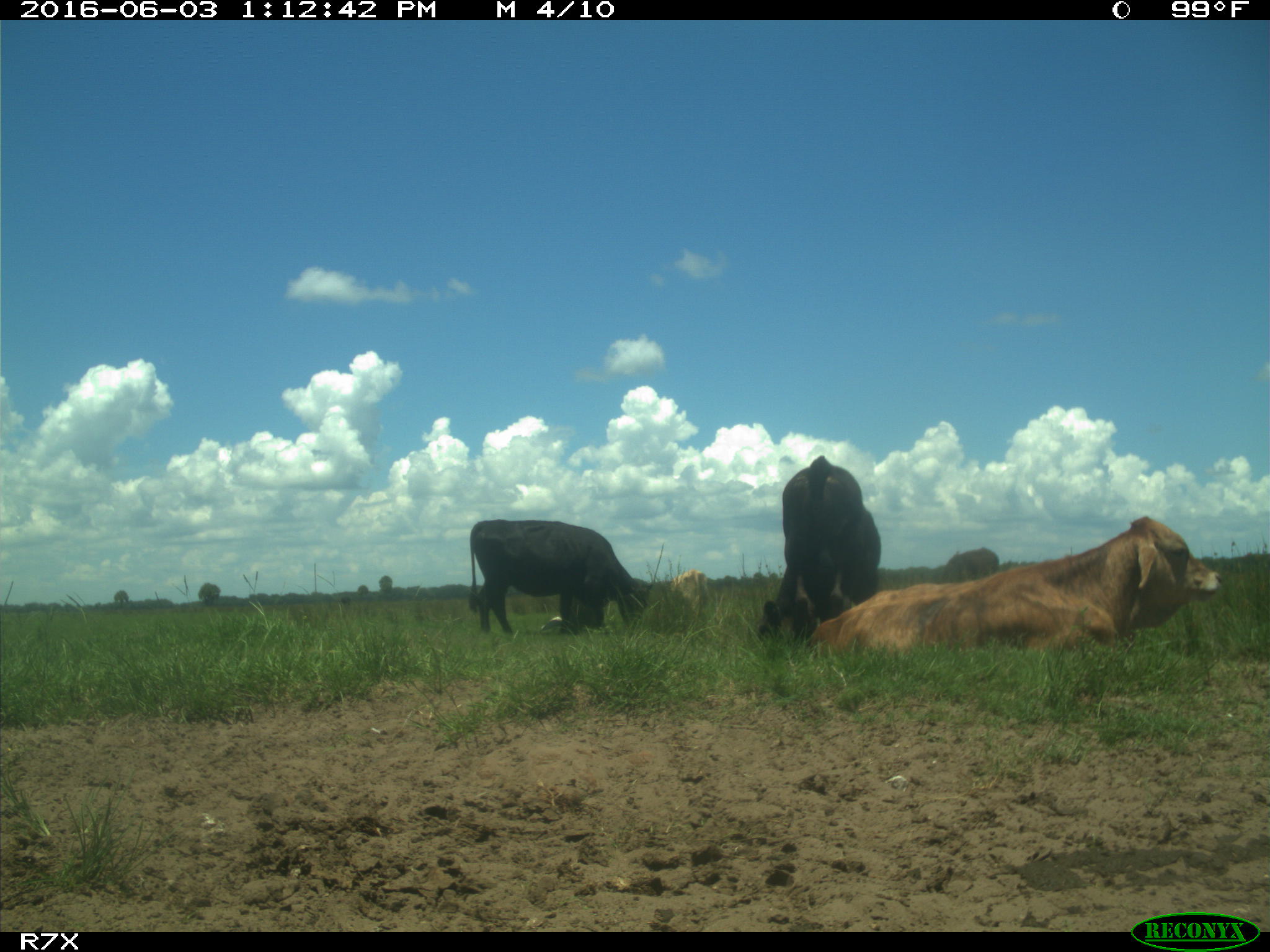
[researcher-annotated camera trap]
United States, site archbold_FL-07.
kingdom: Animalia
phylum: Chordata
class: Mammalia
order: Artiodactyla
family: Bovidae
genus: Bos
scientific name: Bos taurus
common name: domestic cow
Bos taurus (domestic cow).